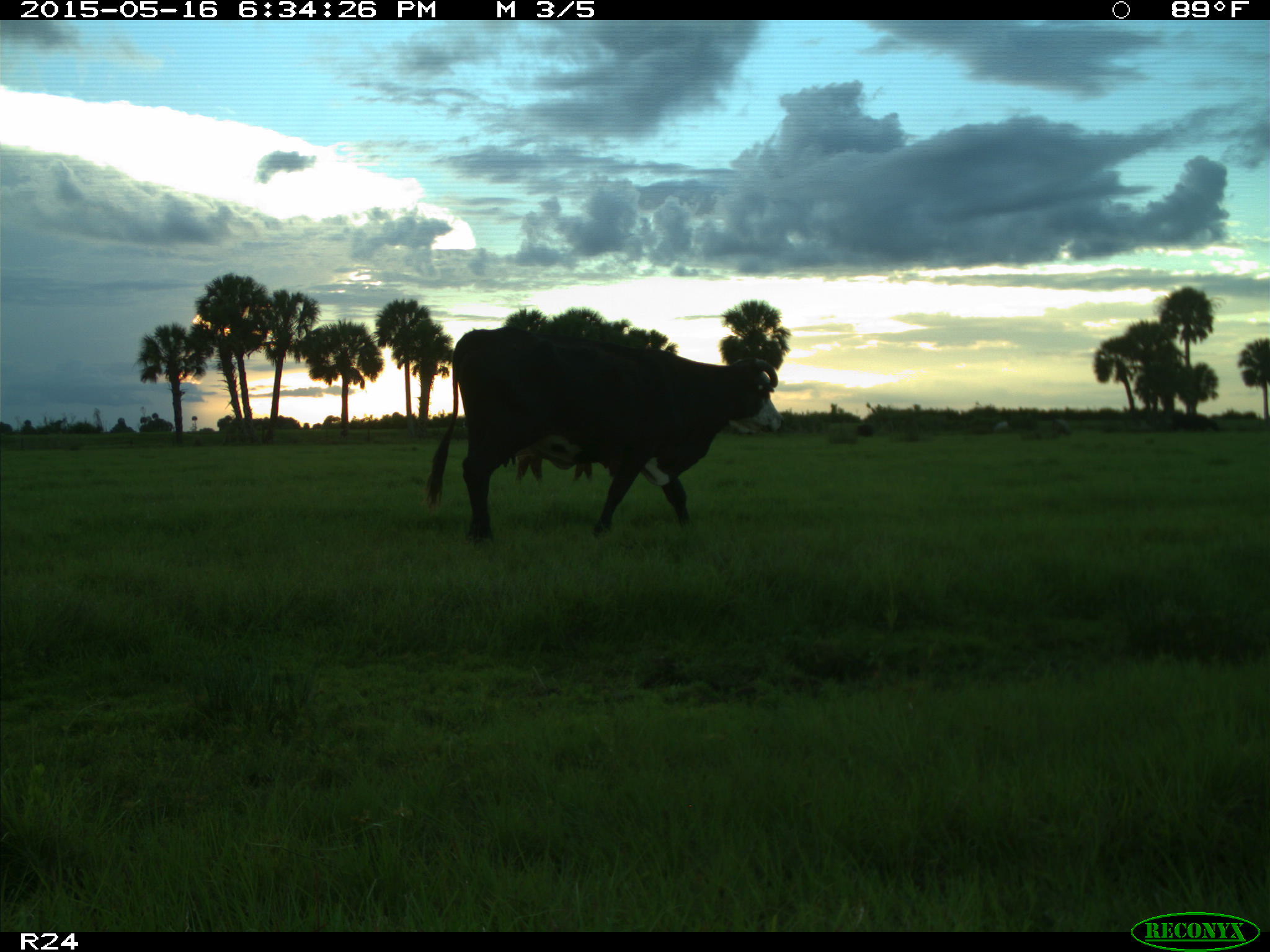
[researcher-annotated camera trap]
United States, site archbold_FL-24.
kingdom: Animalia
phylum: Chordata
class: Mammalia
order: Artiodactyla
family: Bovidae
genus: Bos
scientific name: Bos taurus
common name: domestic cow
Bos taurus (domestic cow).